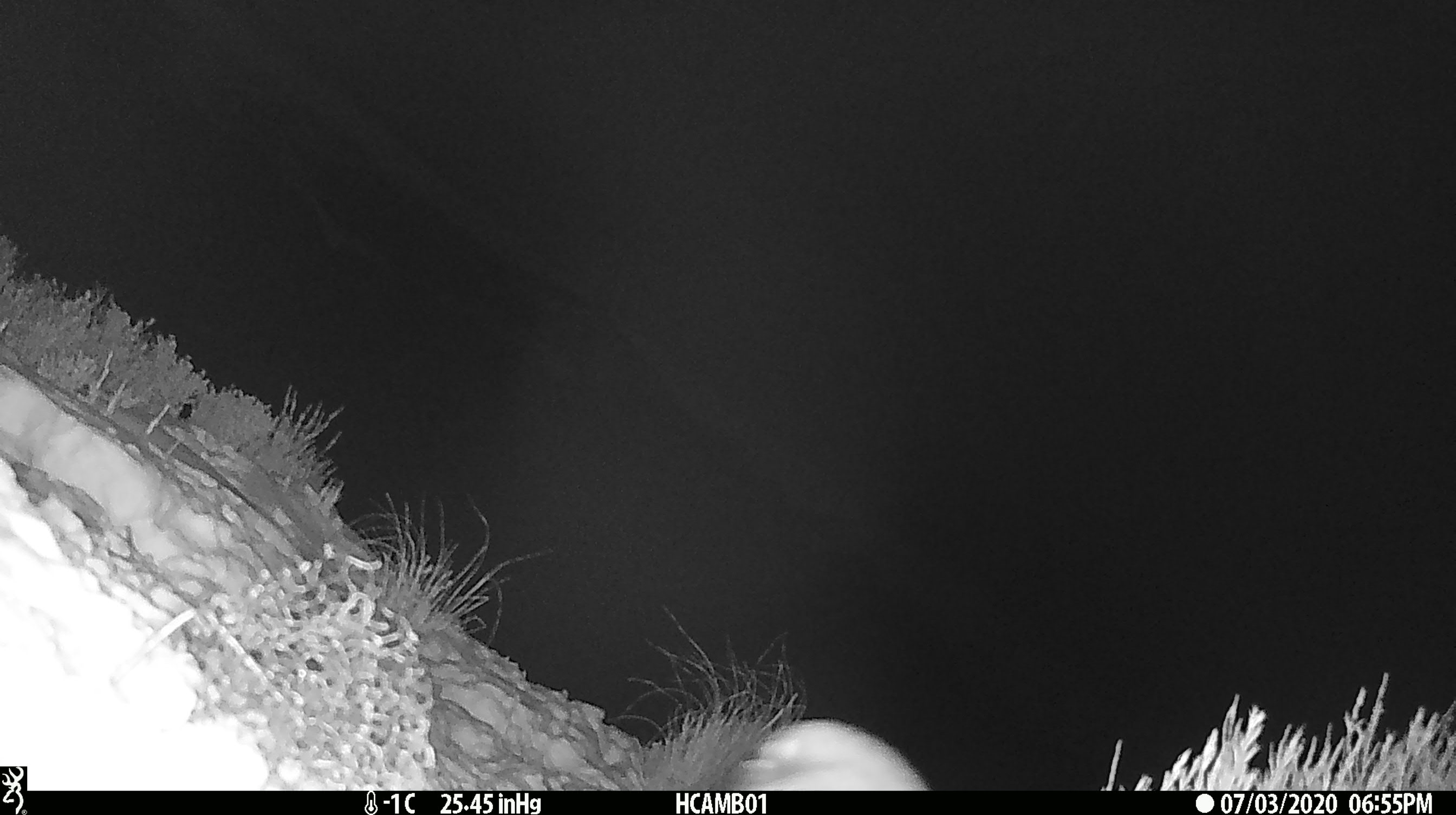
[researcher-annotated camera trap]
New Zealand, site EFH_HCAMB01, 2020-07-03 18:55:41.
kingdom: Animalia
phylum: Chordata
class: Aves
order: Psittaciformes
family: Strigopidae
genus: Nestor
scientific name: Nestor notabilis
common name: kea